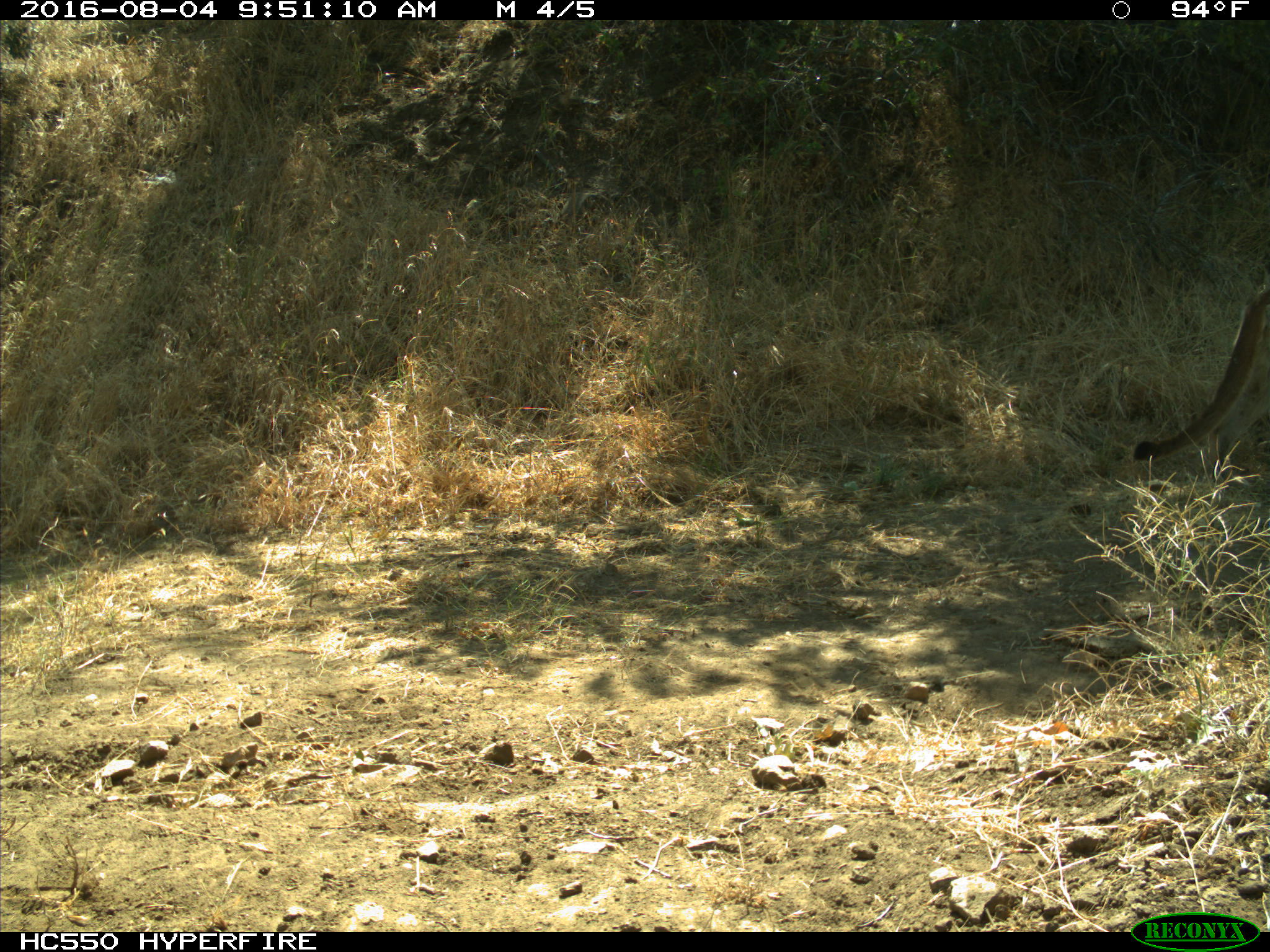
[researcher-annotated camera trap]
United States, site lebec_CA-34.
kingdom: Animalia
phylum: Chordata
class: Mammalia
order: Carnivora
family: Felidae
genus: Puma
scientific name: Puma concolor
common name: mountain lion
Puma concolor (mountain lion).